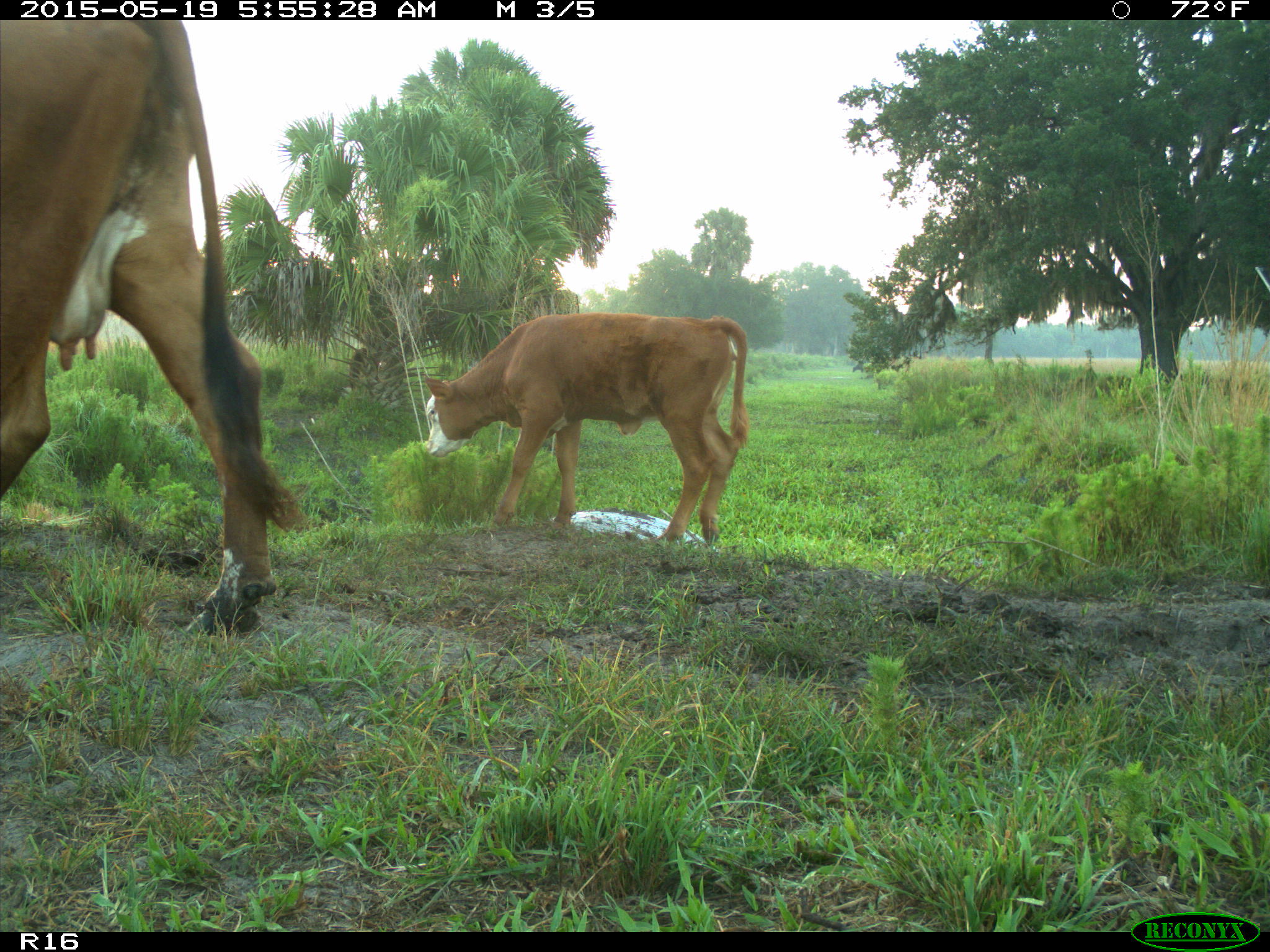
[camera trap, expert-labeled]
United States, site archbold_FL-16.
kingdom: Animalia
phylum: Chordata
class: Mammalia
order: Artiodactyla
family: Bovidae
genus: Bos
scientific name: Bos taurus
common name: domestic cow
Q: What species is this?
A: Bos taurus (domestic cow).